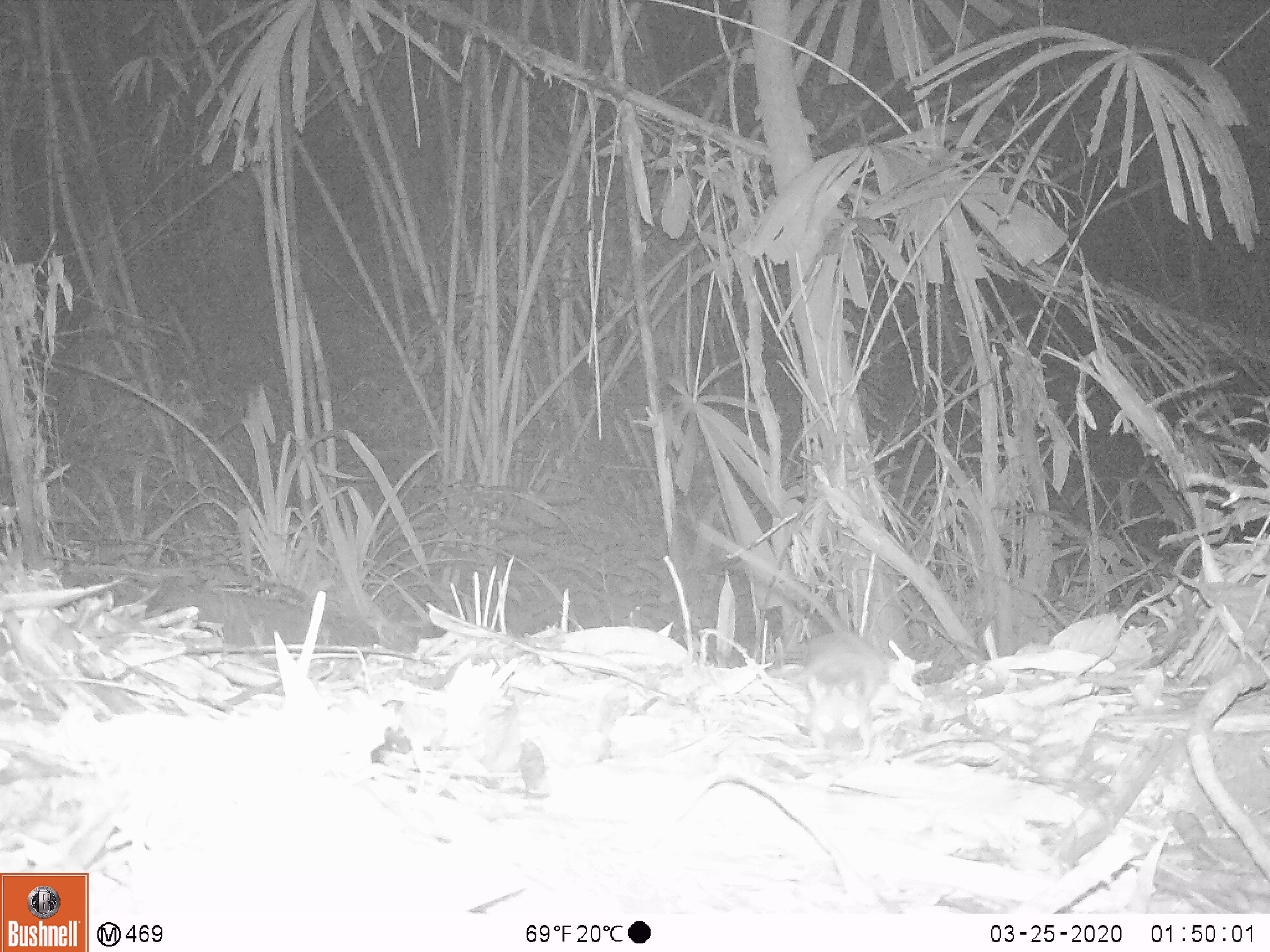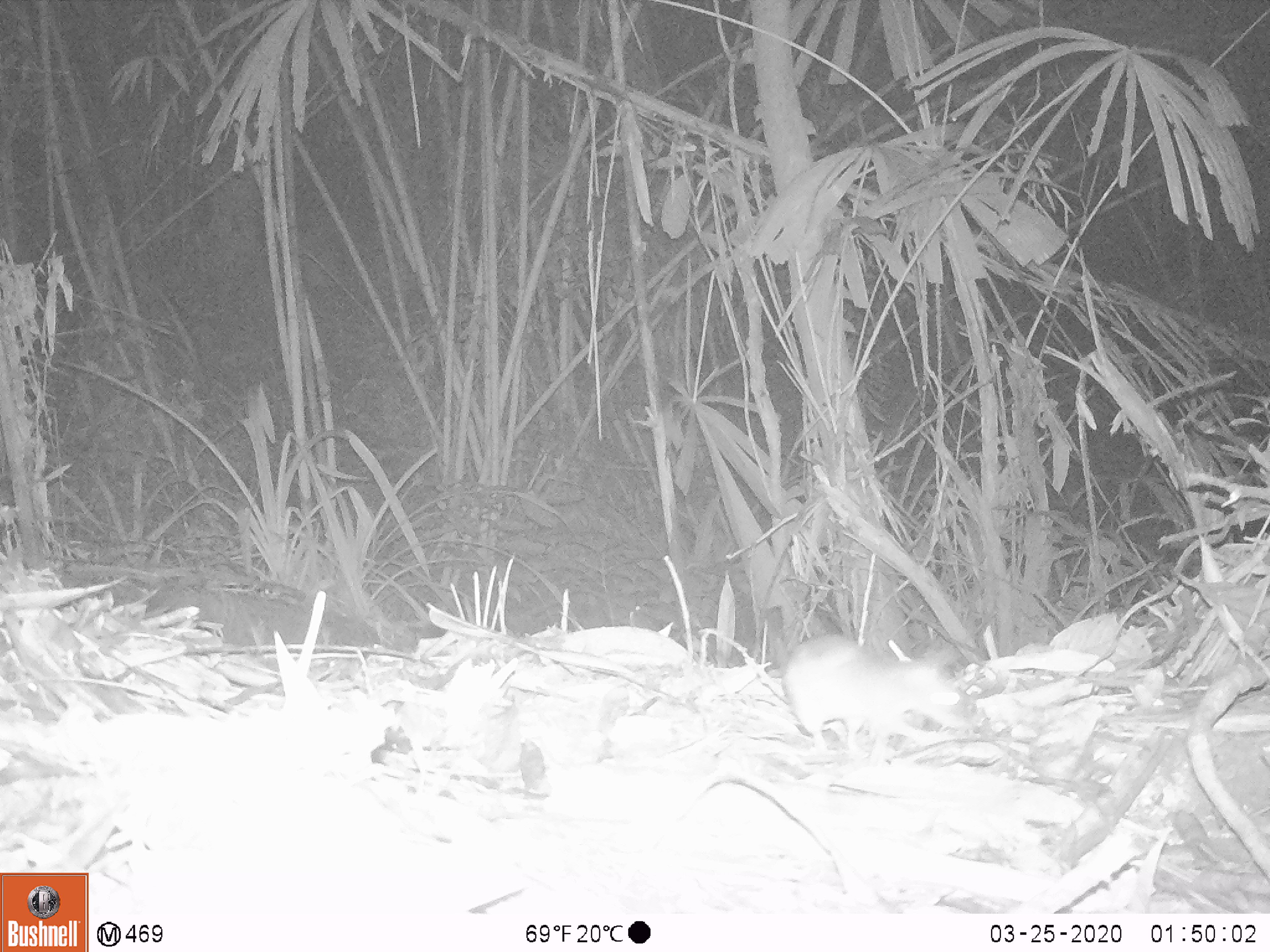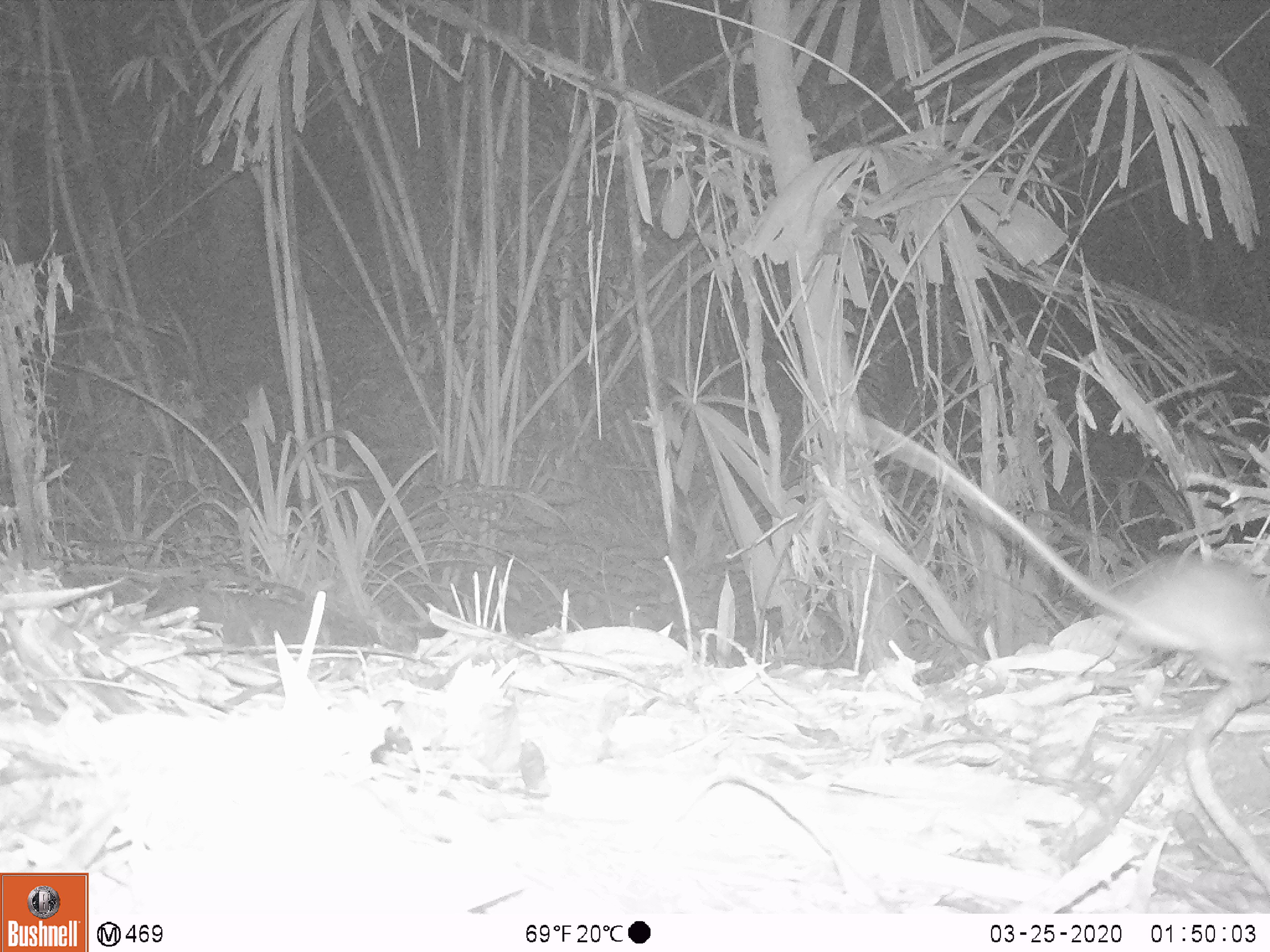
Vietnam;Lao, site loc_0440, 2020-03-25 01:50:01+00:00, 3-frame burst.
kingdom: Animalia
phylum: Chordata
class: Mammalia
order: Rodentia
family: Muridae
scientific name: Muridae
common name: old-world mice and rats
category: unidentified murid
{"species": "unidentified murid (old-world mice and rats) (Muridae)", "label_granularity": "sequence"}